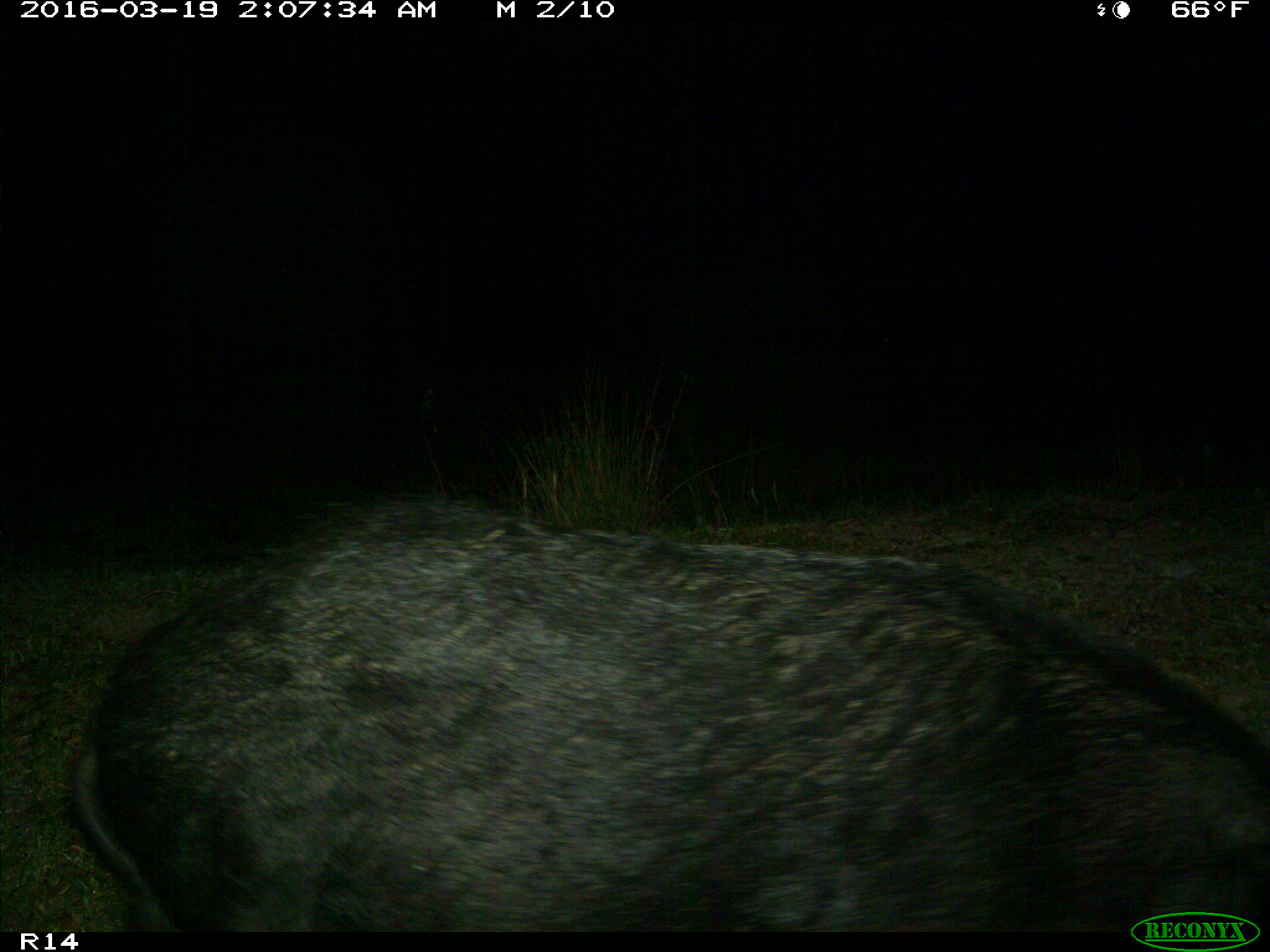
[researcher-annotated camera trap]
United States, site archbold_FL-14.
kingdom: Animalia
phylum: Chordata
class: Mammalia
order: Artiodactyla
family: Suidae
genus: Sus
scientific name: Sus scrofa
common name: wild boar